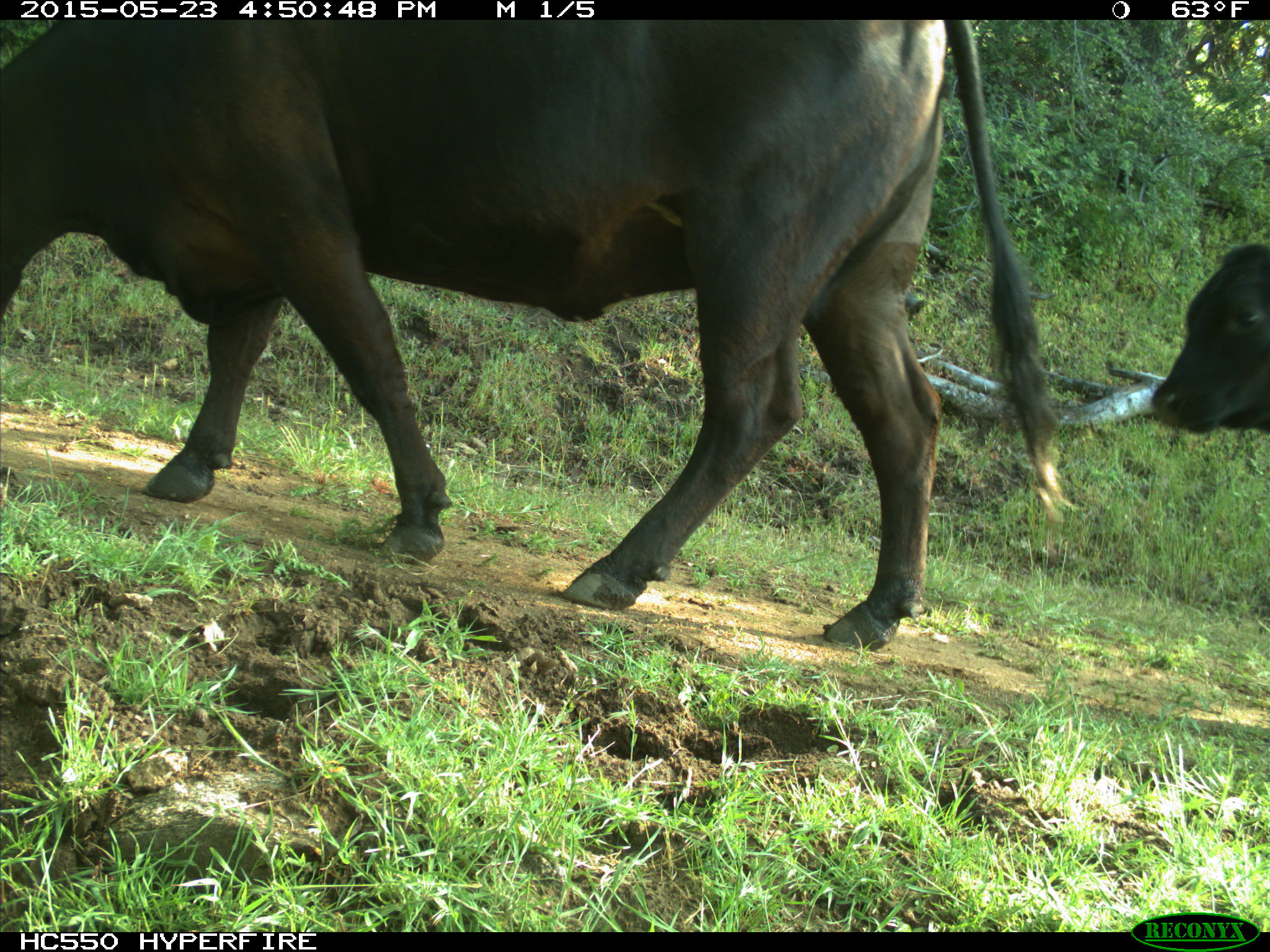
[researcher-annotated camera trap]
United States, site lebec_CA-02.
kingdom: Animalia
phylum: Chordata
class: Mammalia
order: Artiodactyla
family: Bovidae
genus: Bos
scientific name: Bos taurus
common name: domestic cow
Bos taurus (domestic cow).